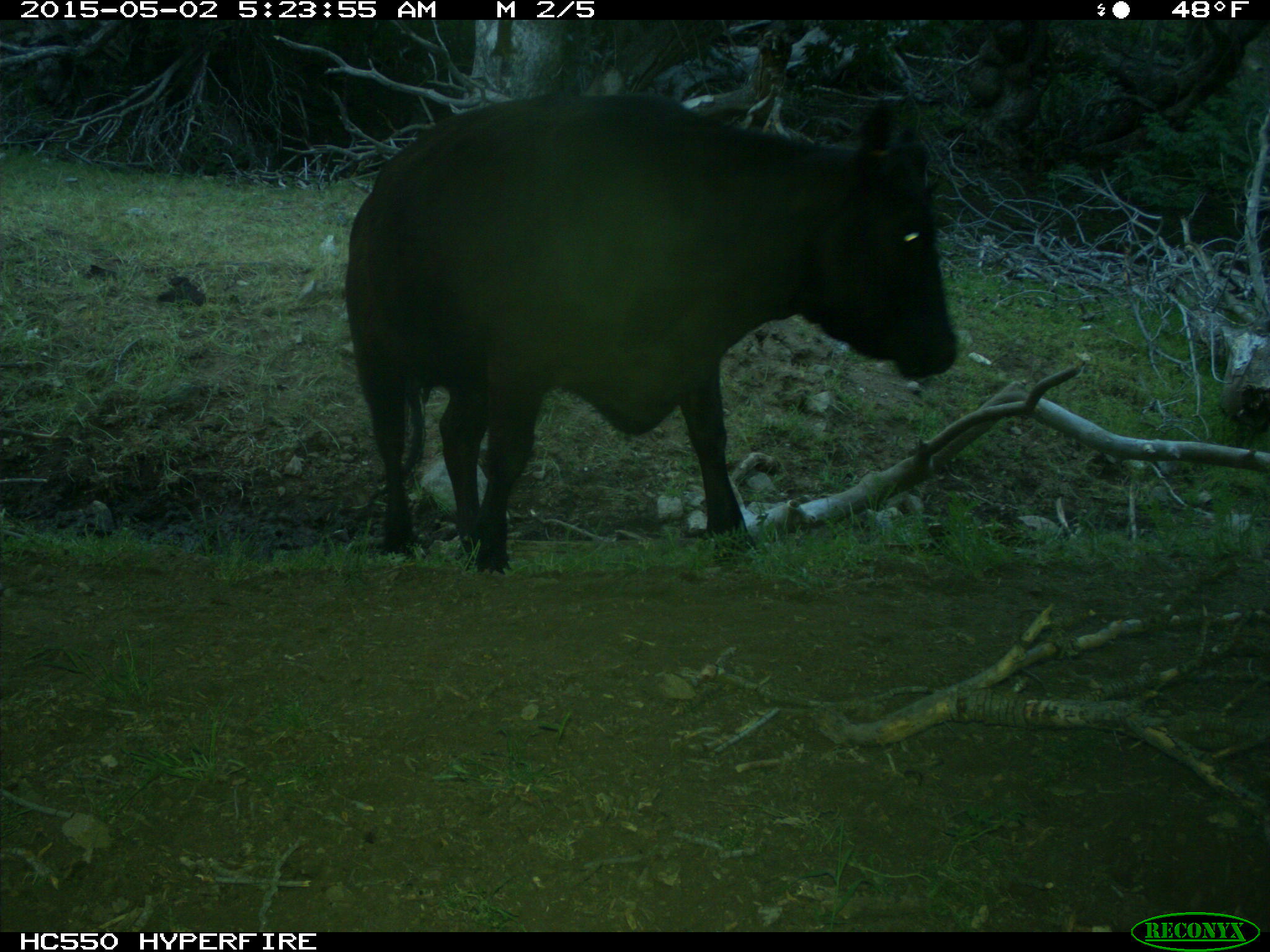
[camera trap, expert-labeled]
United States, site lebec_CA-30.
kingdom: Animalia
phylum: Chordata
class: Mammalia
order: Artiodactyla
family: Bovidae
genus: Bos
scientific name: Bos taurus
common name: domestic cow